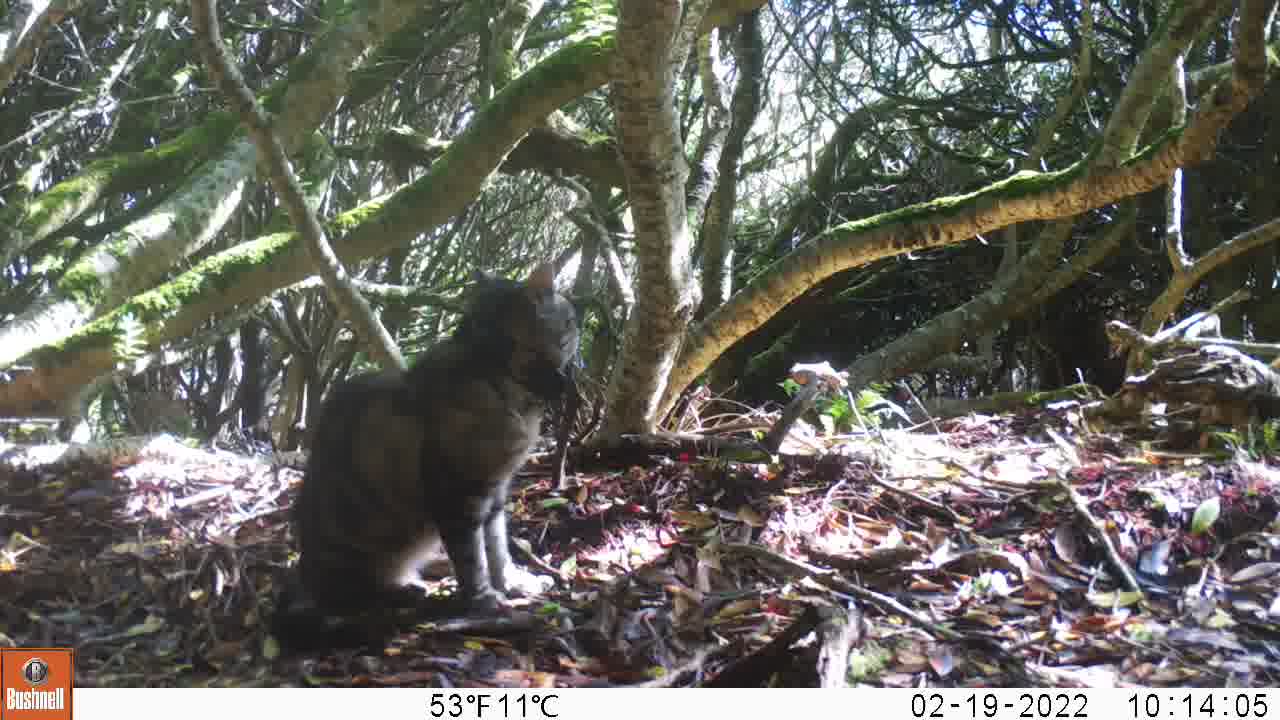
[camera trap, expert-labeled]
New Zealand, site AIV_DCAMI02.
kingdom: Animalia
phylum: Chordata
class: Mammalia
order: Carnivora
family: Felidae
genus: Felis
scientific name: Felis catus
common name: domestic cat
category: cat